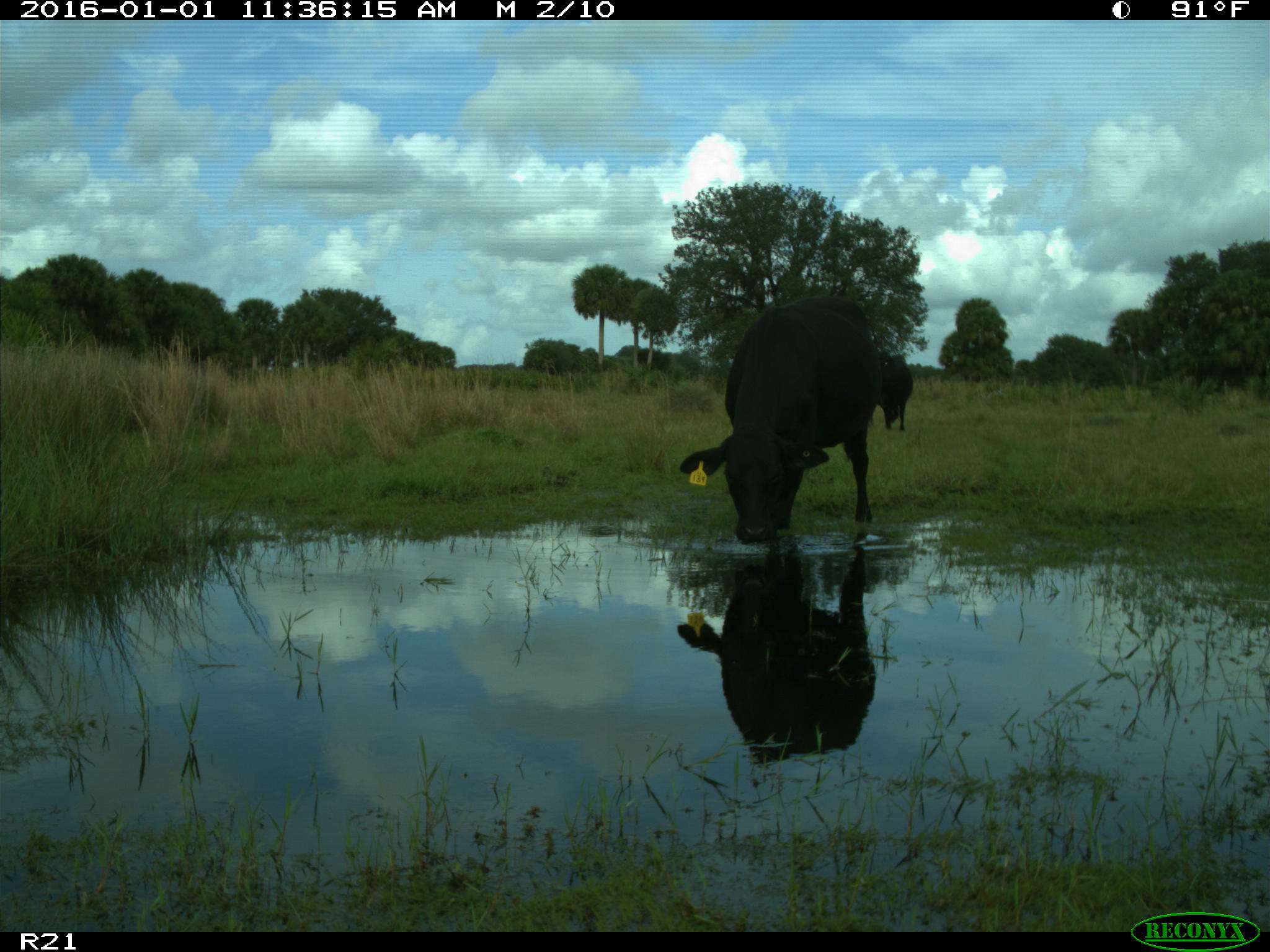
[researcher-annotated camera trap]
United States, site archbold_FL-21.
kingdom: Animalia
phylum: Chordata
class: Mammalia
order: Artiodactyla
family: Bovidae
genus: Bos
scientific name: Bos taurus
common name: domestic cow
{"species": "Bos taurus (domestic cow)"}